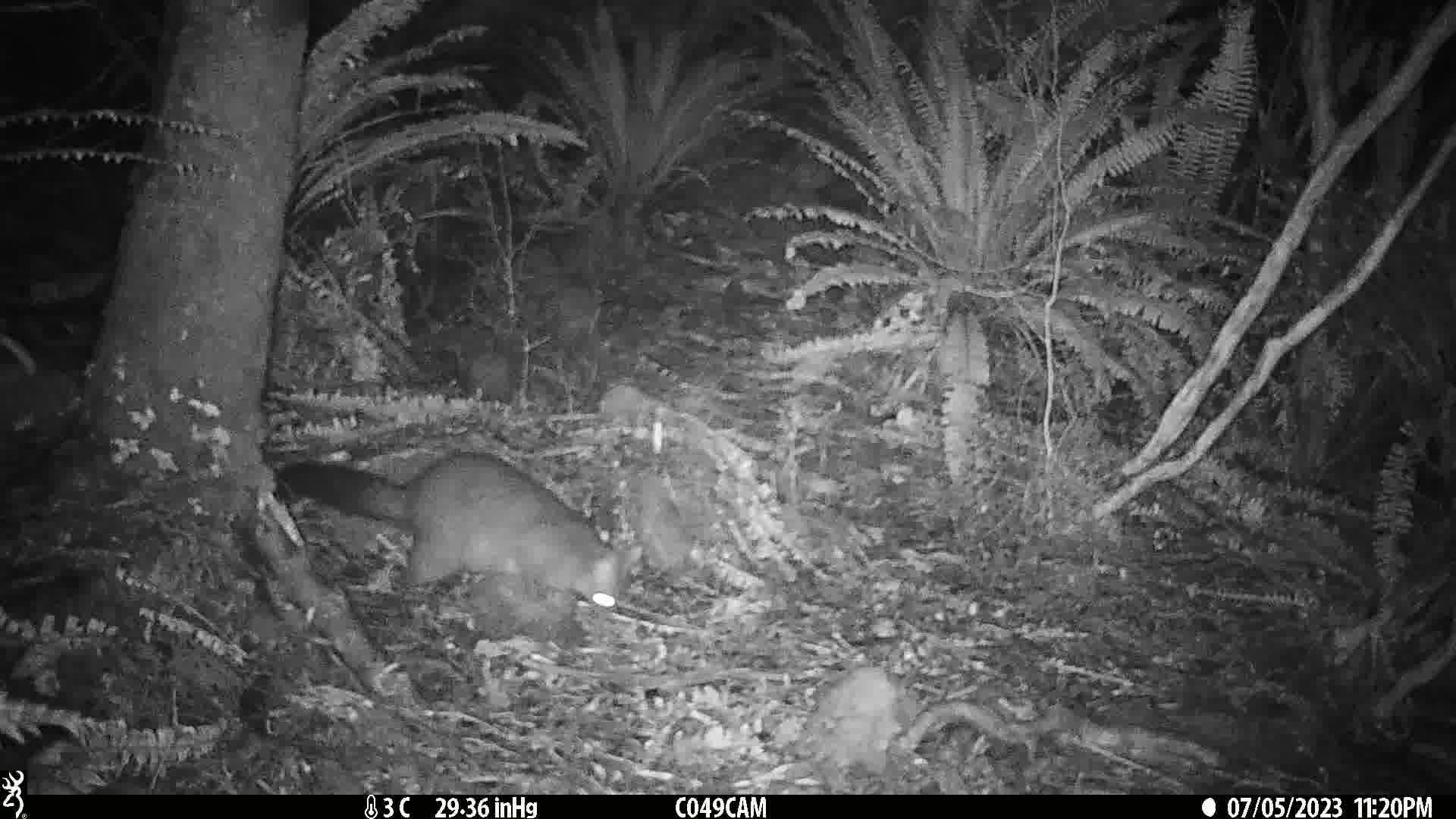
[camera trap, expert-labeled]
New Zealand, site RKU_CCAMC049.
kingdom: Animalia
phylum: Chordata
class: Mammalia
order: Diprotodontia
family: Phalangeridae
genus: Trichosurus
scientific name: Trichosurus vulpecula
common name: common brushtail possum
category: possum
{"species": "possum (common brushtail possum) (Trichosurus vulpecula)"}